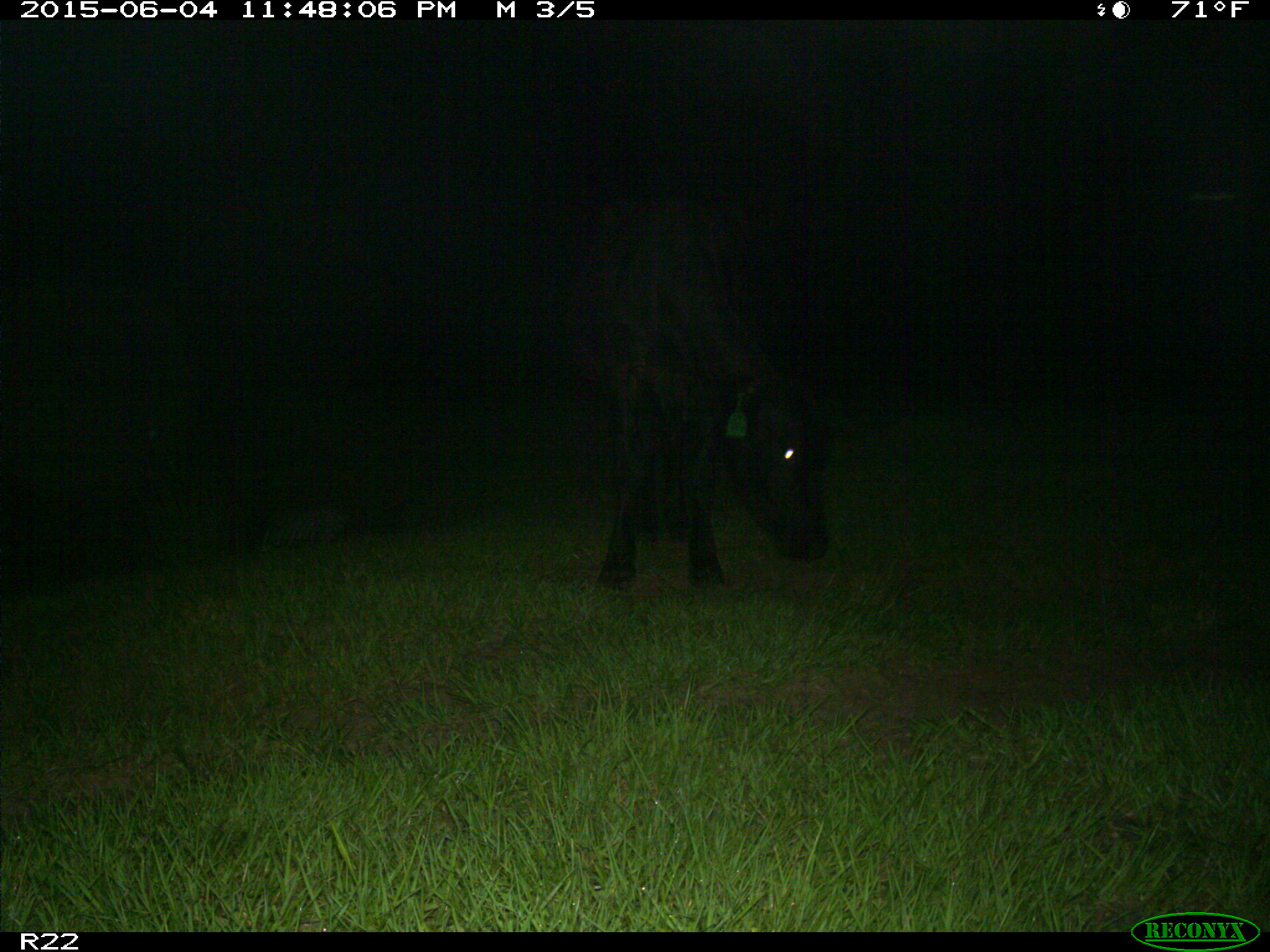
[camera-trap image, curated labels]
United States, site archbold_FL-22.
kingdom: Animalia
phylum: Chordata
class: Mammalia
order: Artiodactyla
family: Bovidae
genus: Bos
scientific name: Bos taurus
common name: domestic cow